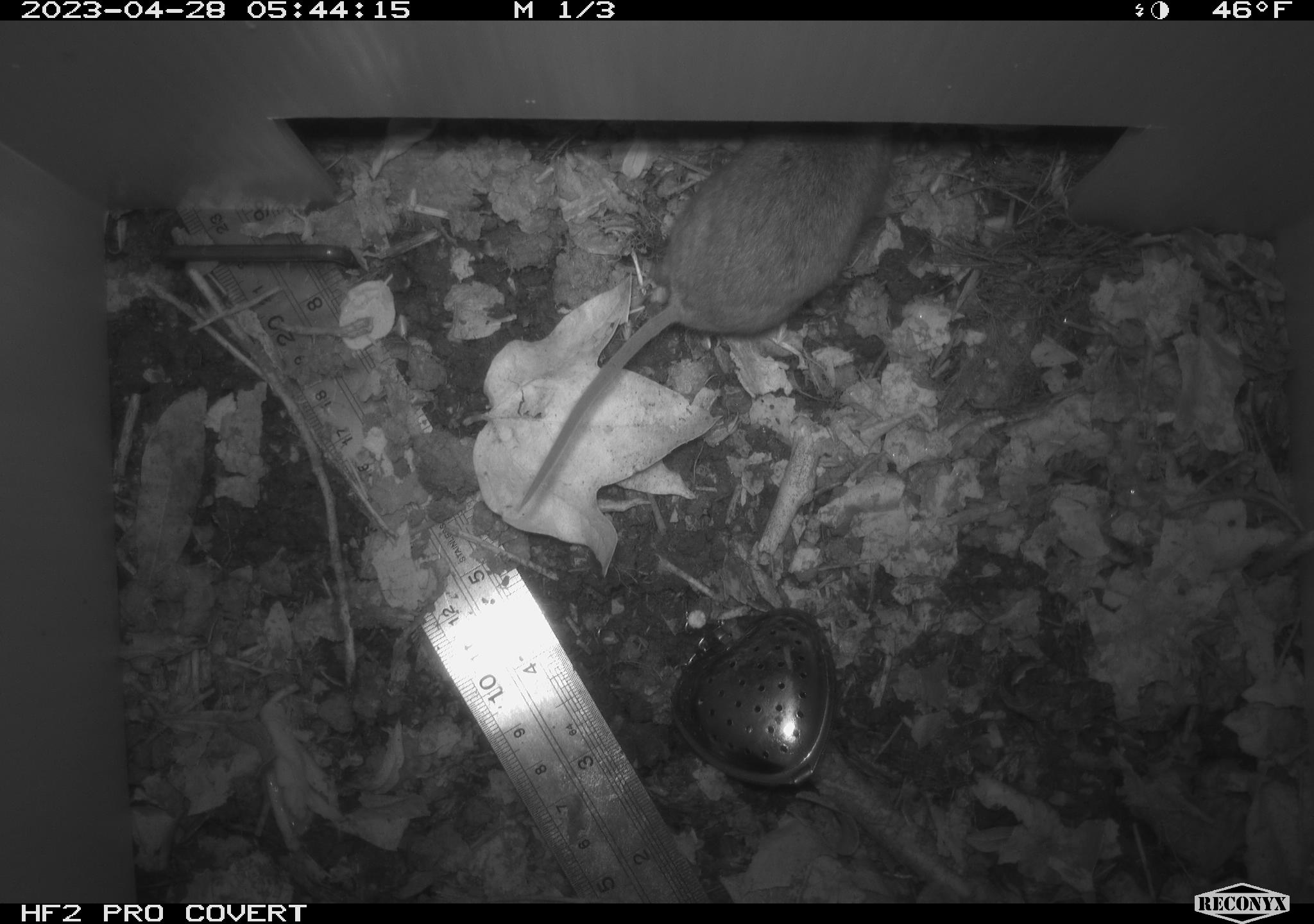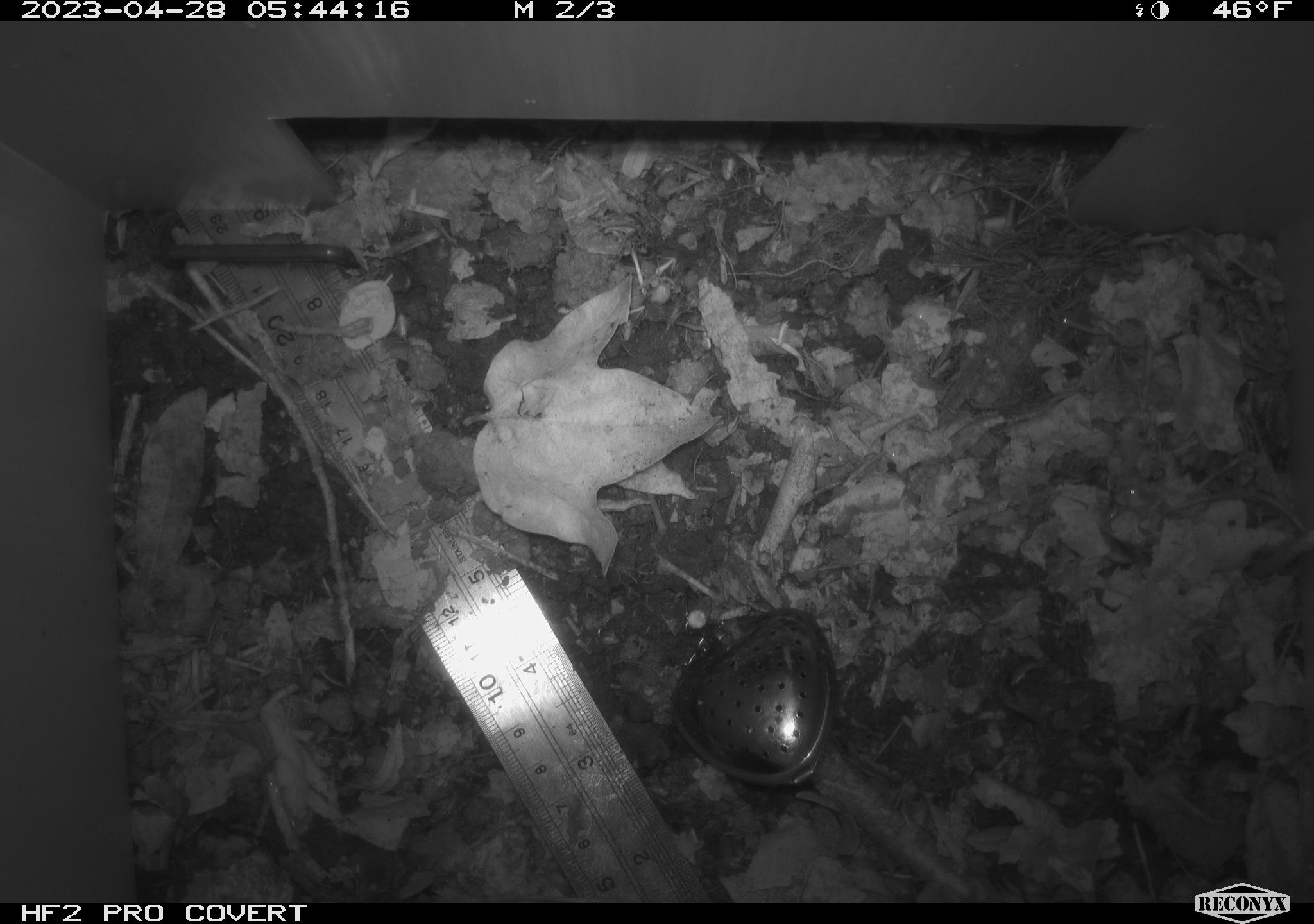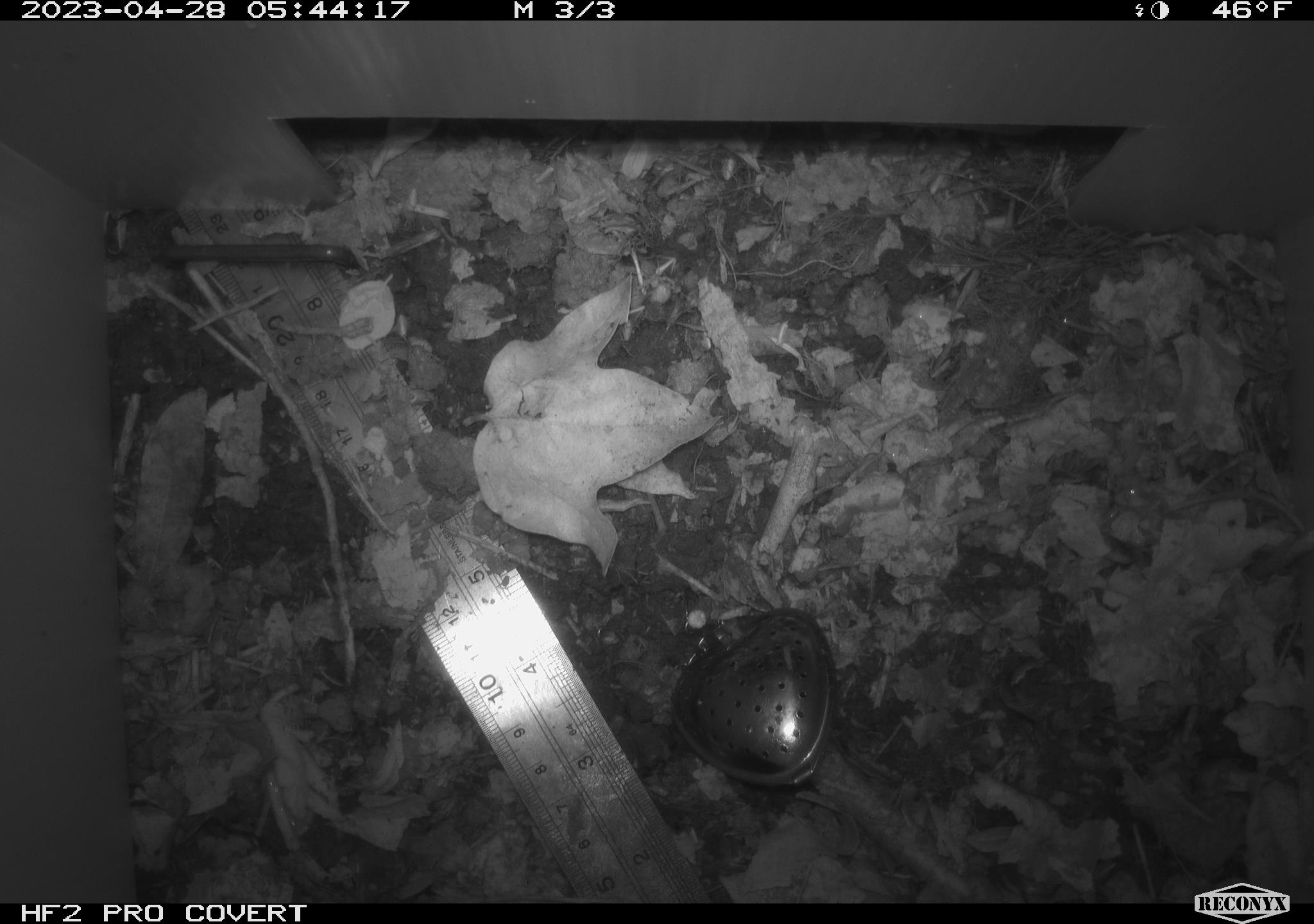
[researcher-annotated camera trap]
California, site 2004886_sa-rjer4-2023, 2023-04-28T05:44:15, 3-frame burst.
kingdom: Animalia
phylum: Chordata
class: Mammalia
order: Rodentia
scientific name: Rodentia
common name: mouse species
Mouse species (Rodentia).